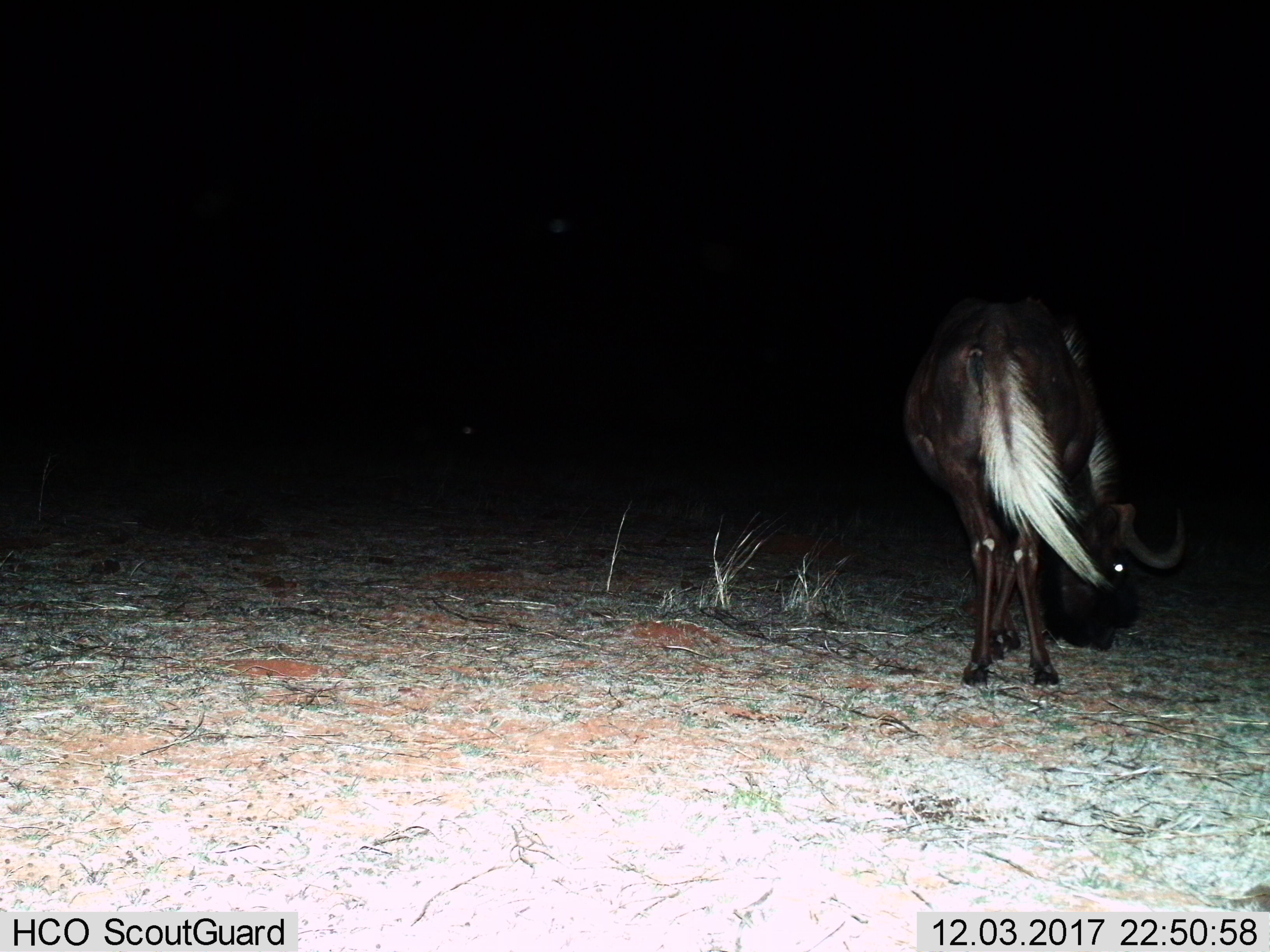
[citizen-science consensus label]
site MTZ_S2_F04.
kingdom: Animalia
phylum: Chordata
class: Mammalia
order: Artiodactyla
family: Bovidae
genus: Connochaetes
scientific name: Connochaetes gnou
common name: black wildebeest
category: wildebeestblack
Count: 1.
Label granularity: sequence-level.